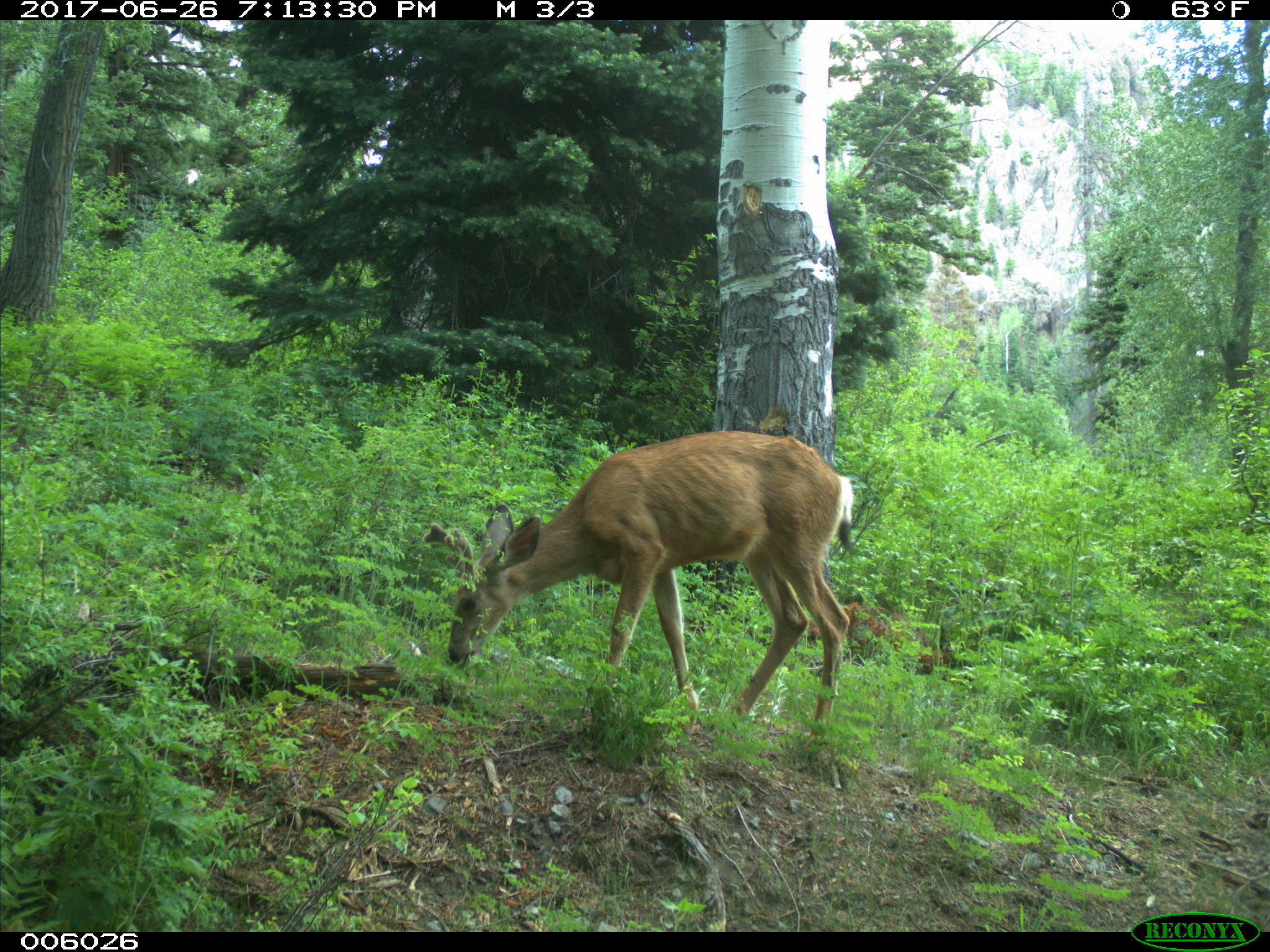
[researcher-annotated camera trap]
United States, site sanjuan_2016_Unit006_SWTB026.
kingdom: Animalia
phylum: Chordata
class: Mammalia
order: Artiodactyla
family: Cervidae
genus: Odocoileus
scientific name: Odocoileus hemionus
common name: mule deer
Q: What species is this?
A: Odocoileus hemionus (mule deer).